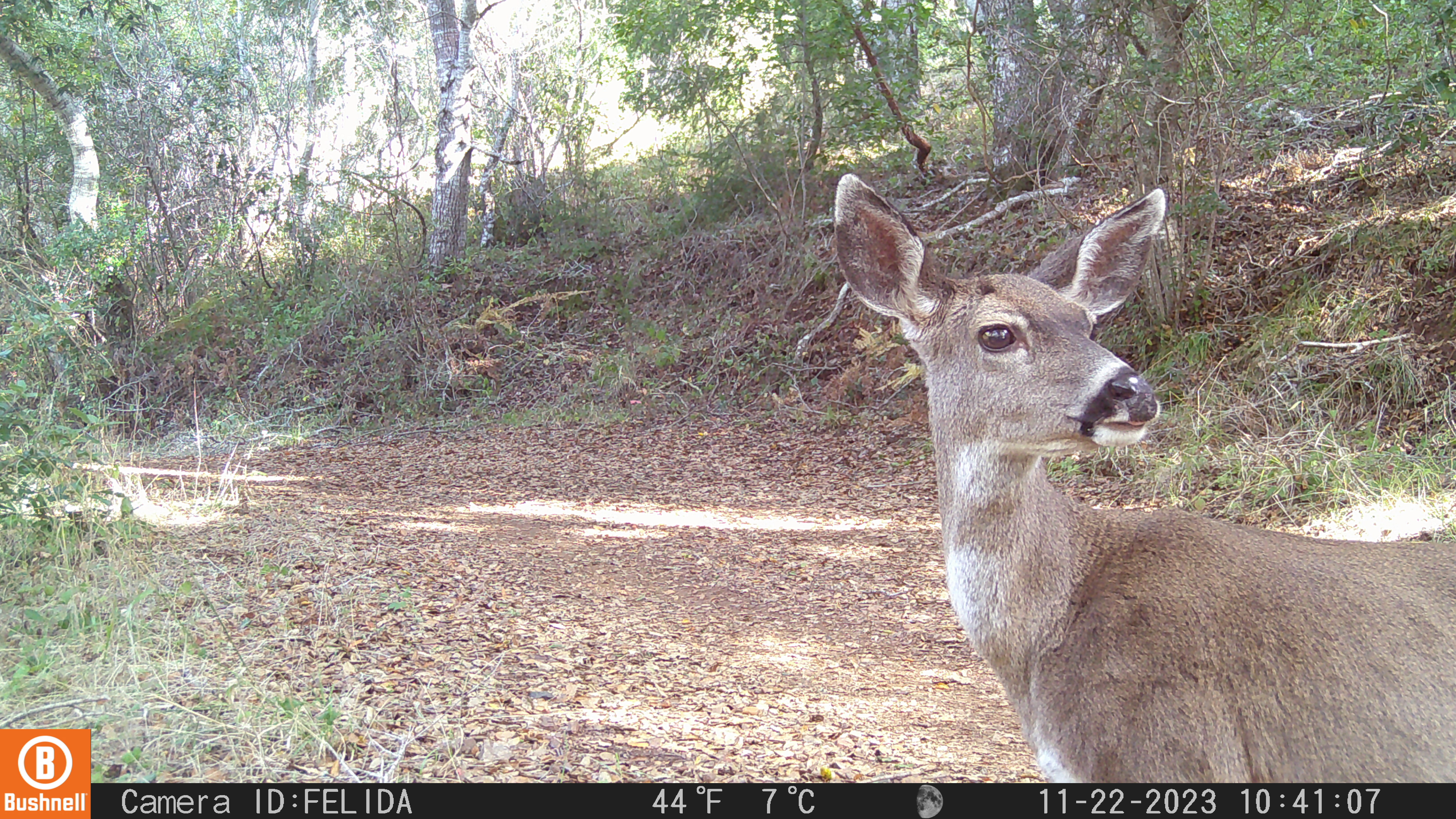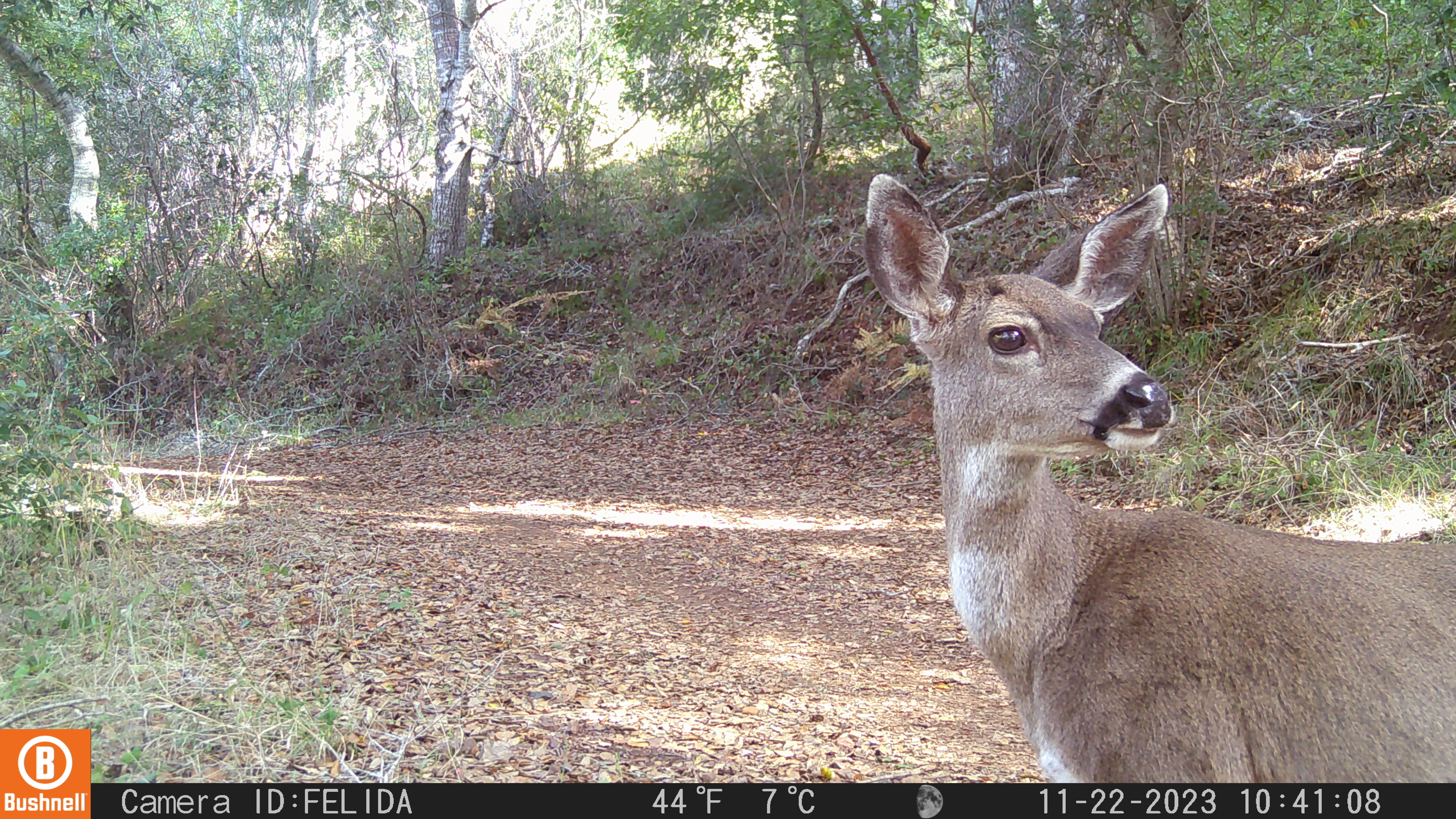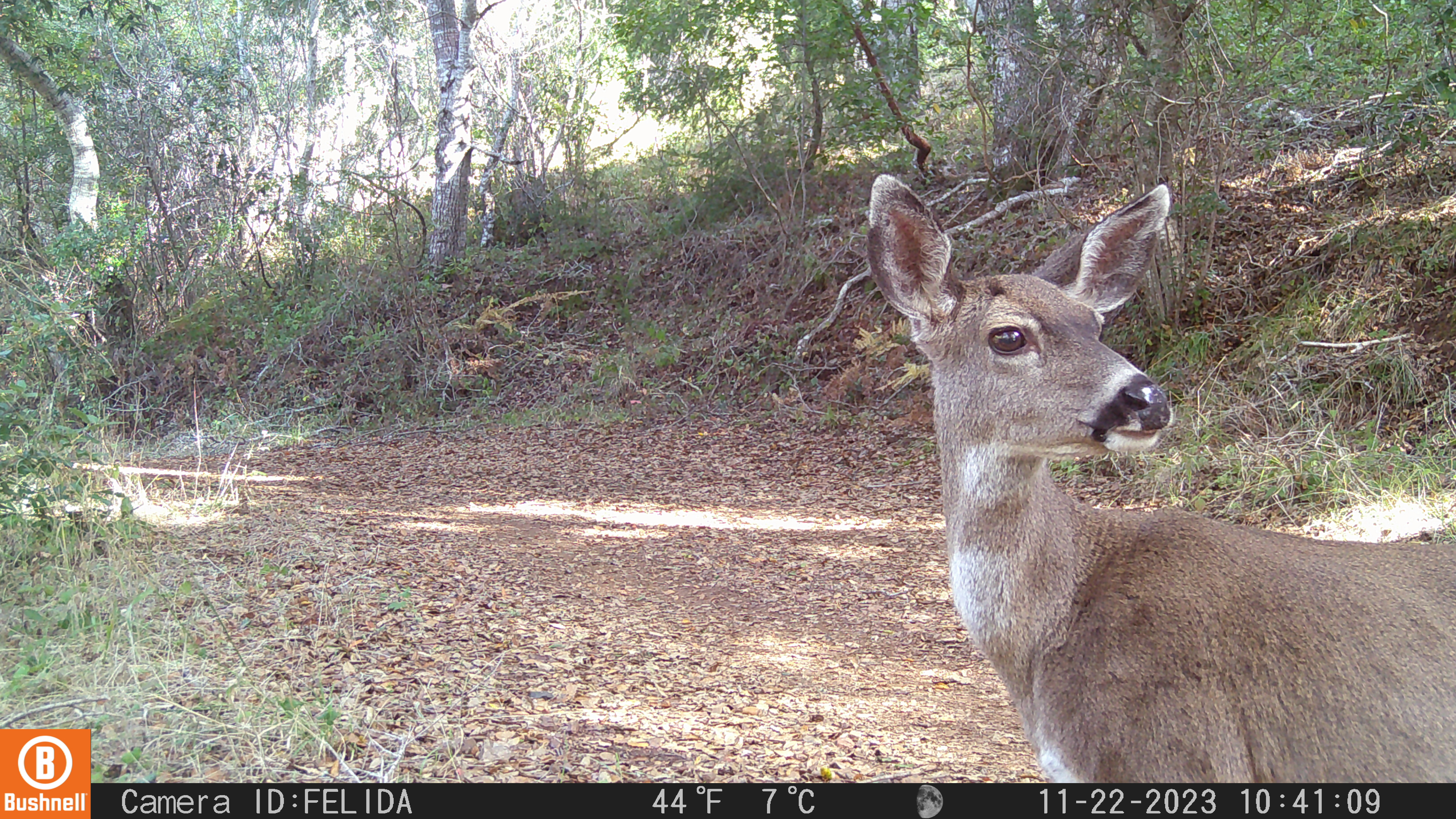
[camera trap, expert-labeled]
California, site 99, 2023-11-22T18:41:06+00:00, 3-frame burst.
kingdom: Animalia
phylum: Chordata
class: Mammalia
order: Artiodactyla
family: Cervidae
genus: Odocoileus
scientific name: Odocoileus hemionus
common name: mule deer